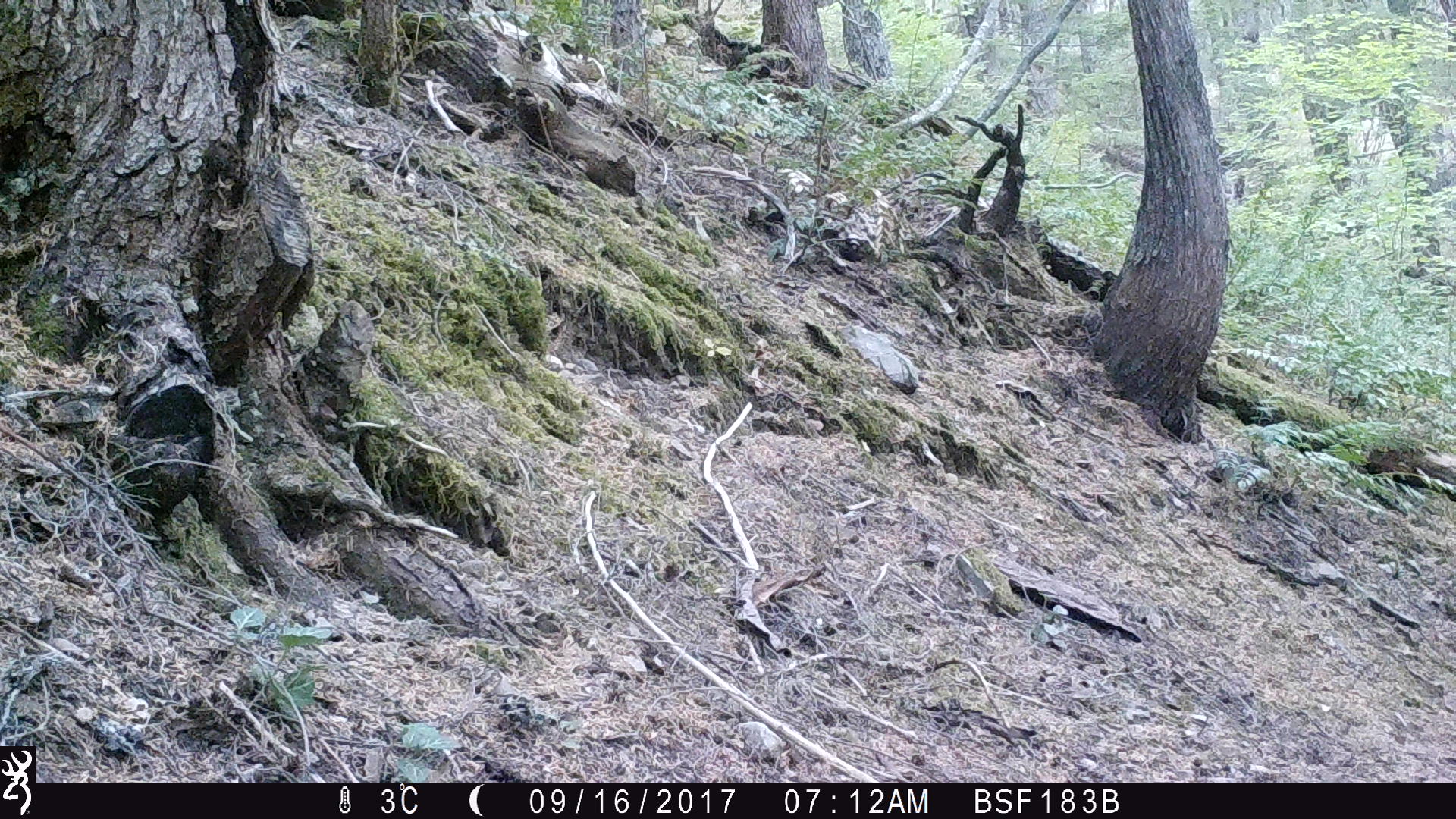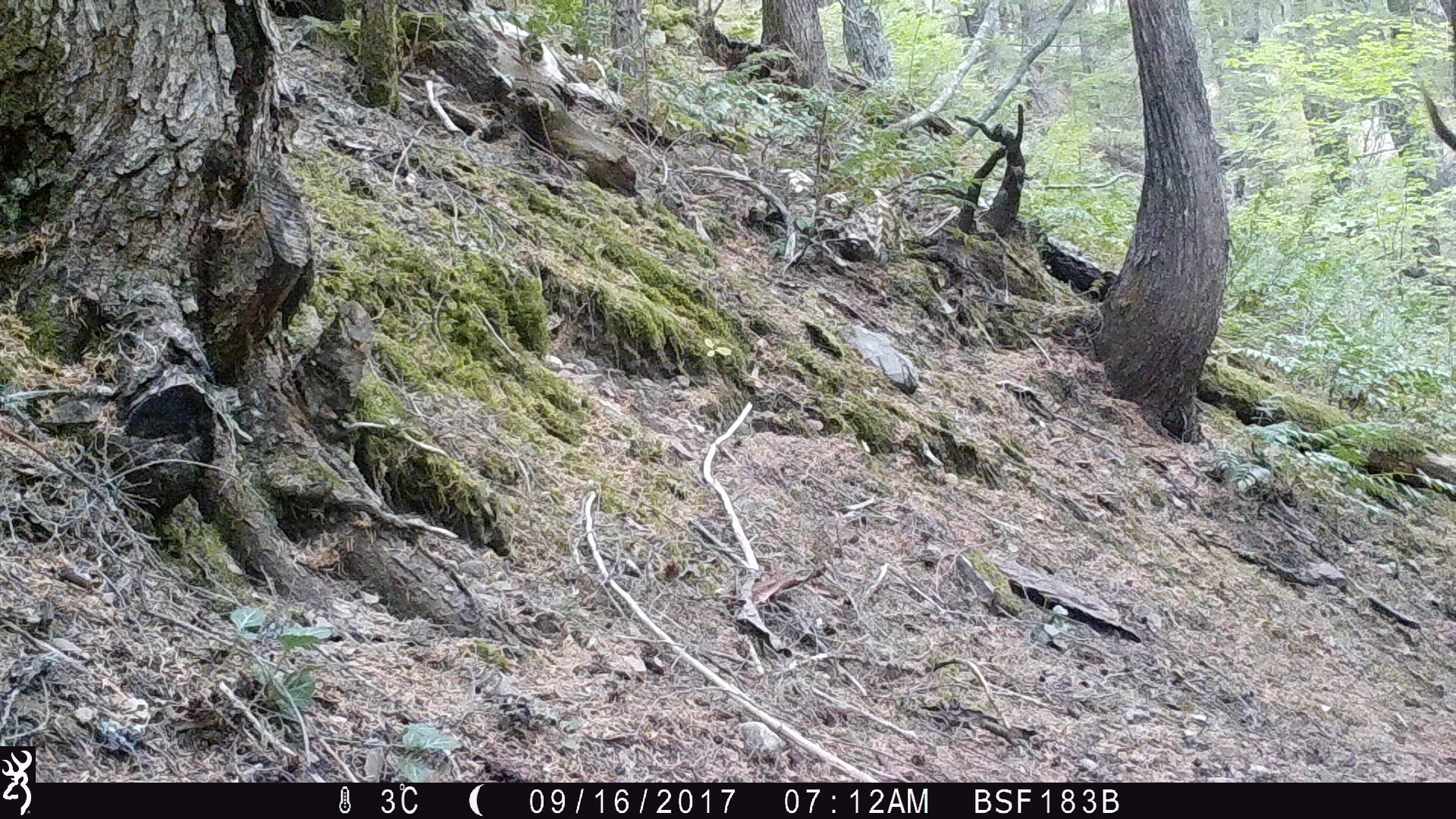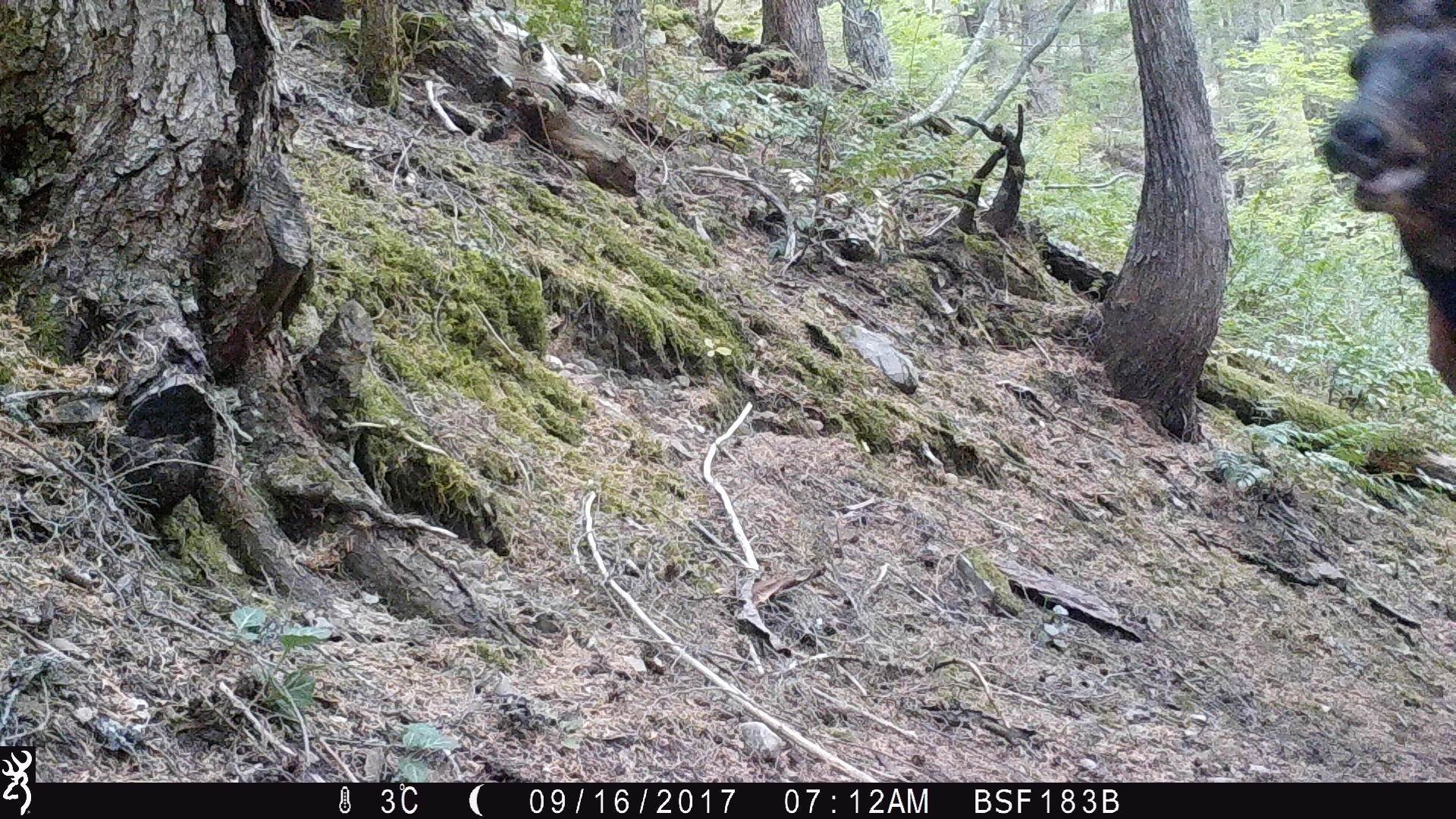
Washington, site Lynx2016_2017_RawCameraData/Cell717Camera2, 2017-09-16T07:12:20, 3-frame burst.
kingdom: Animalia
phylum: Chordata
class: Mammalia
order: Artiodactyla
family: Cervidae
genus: Alces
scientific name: Alces alces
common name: moose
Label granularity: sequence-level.